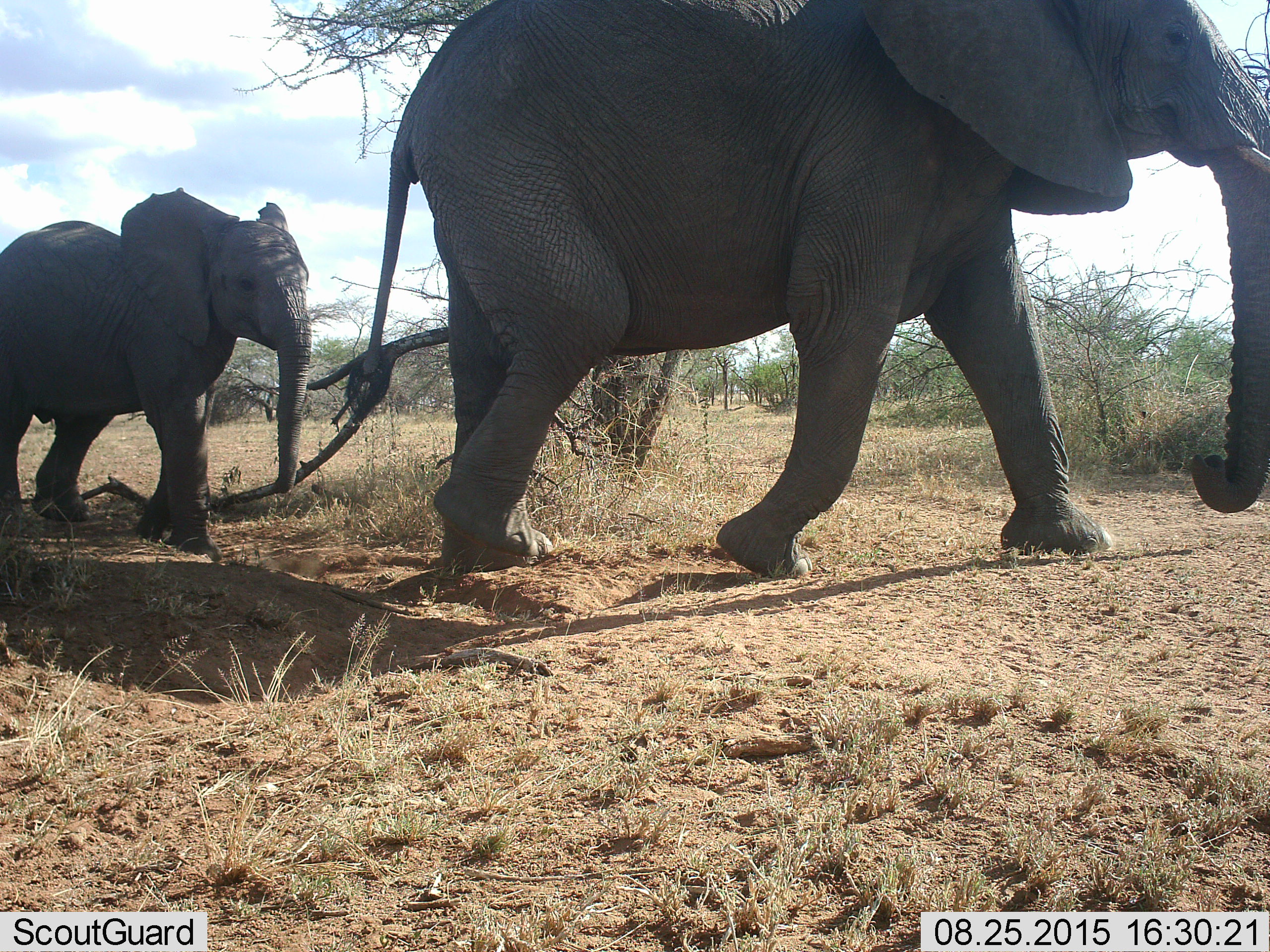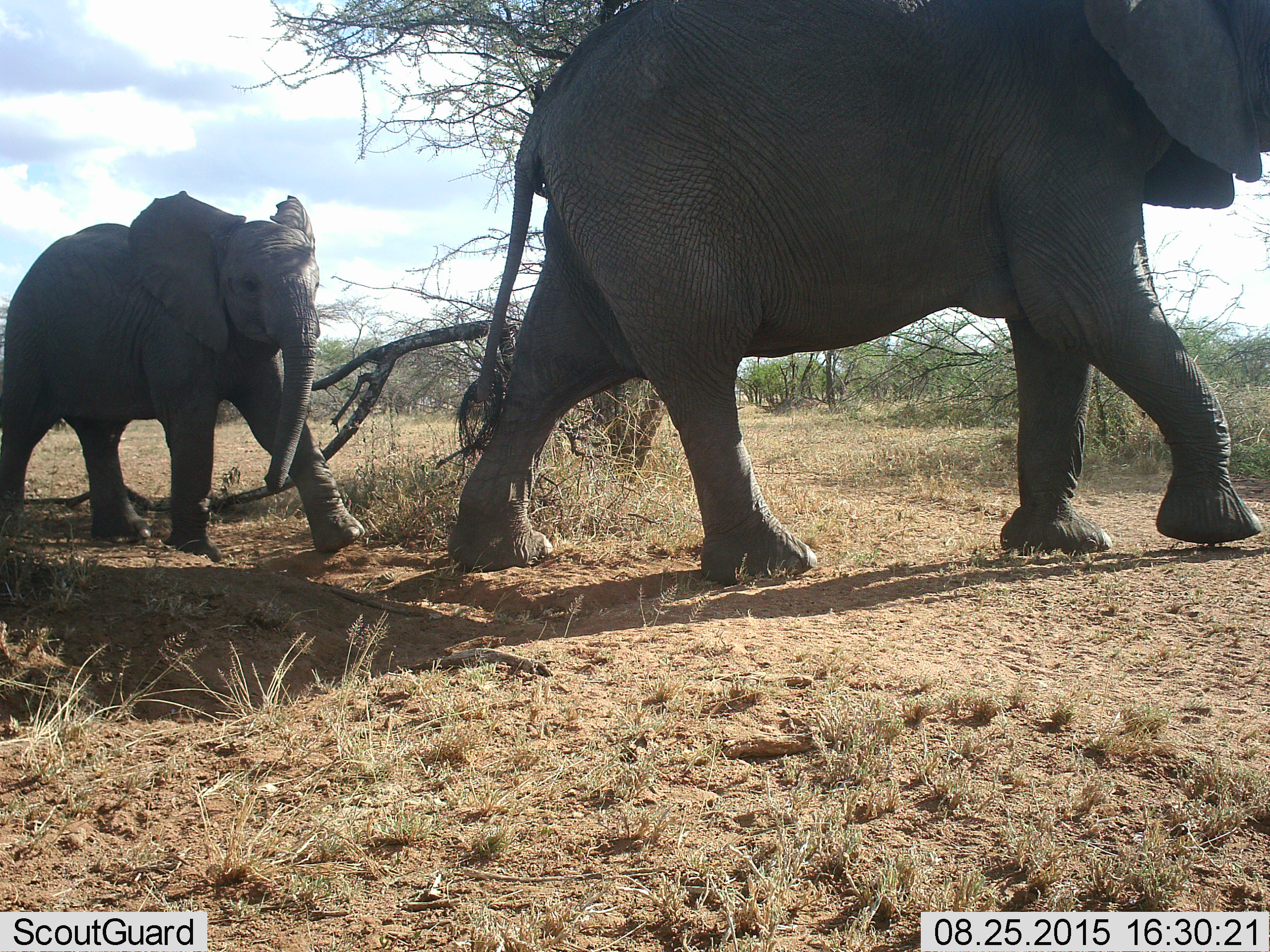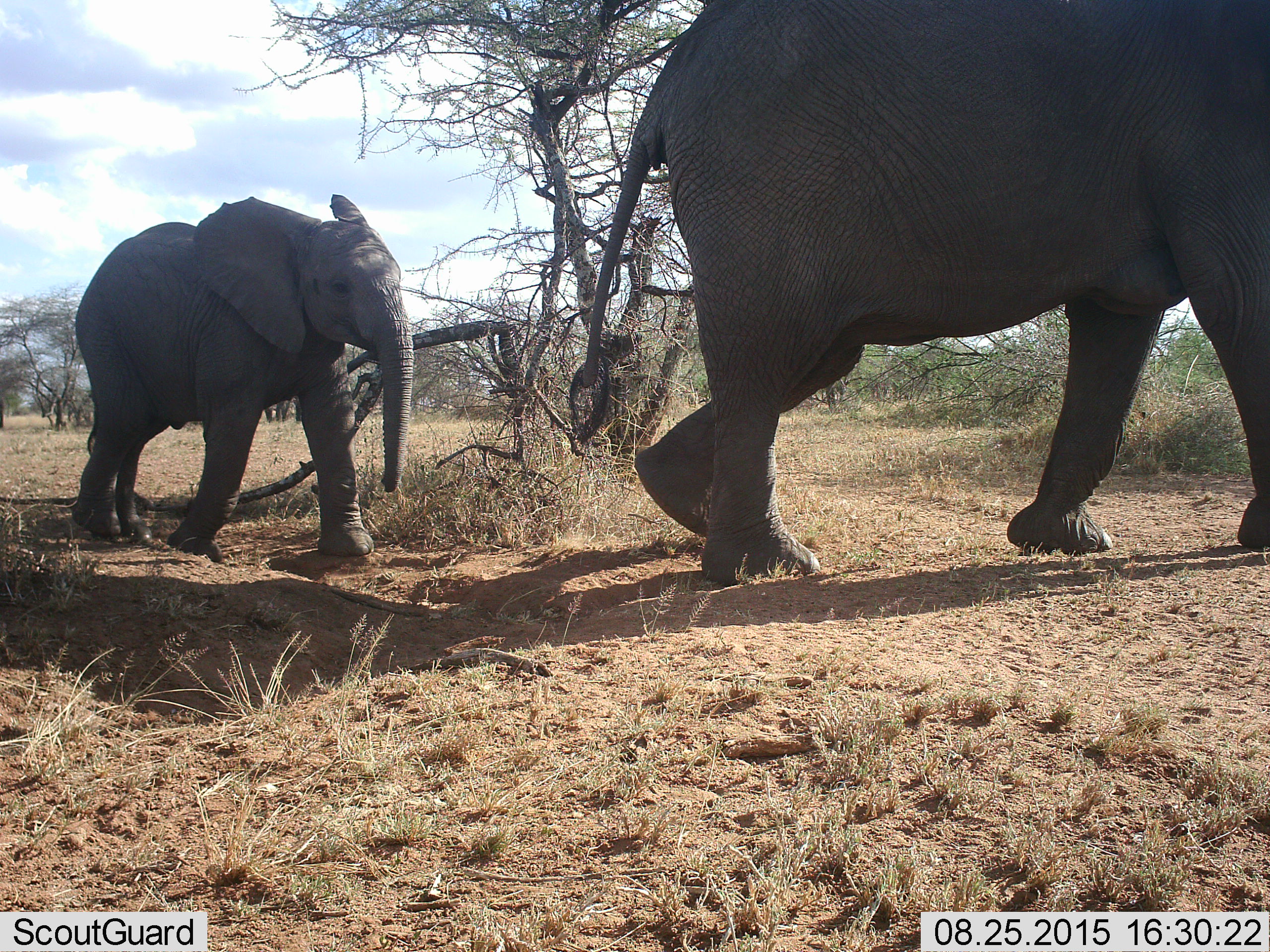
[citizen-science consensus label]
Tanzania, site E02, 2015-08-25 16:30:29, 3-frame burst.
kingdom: Animalia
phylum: Chordata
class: Mammalia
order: Proboscidea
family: Elephantidae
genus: Loxodonta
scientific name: Loxodonta africana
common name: african bush elephant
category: elephant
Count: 2.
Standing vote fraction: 5%.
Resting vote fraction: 0%.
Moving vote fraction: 95%.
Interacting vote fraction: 5%.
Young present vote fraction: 95%.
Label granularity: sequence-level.